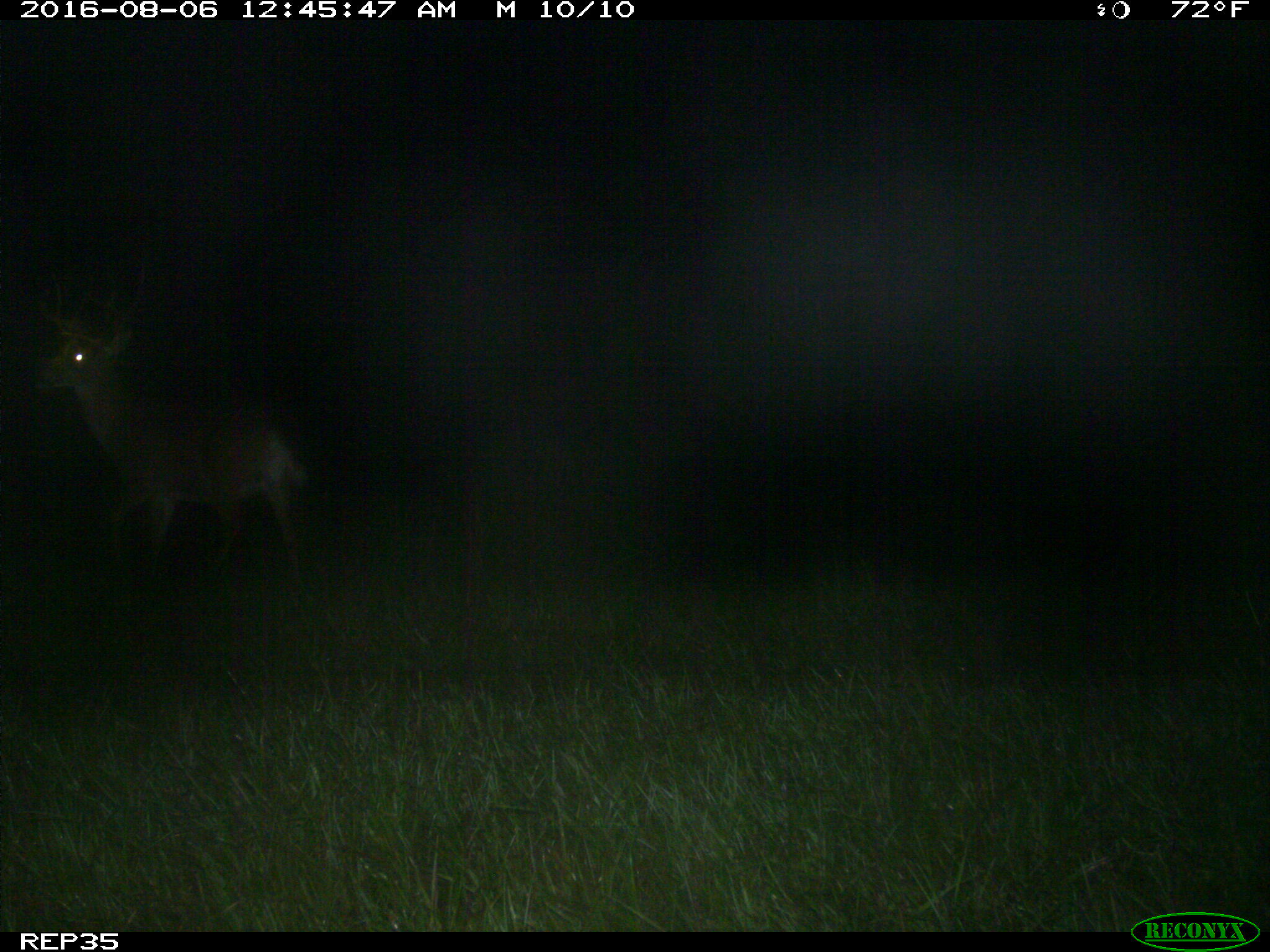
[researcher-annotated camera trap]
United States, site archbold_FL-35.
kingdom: Animalia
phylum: Chordata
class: Mammalia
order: Artiodactyla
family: Cervidae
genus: Odocoileus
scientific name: Odocoileus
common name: deer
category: unidentified deer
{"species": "unidentified deer (deer) (Odocoileus)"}